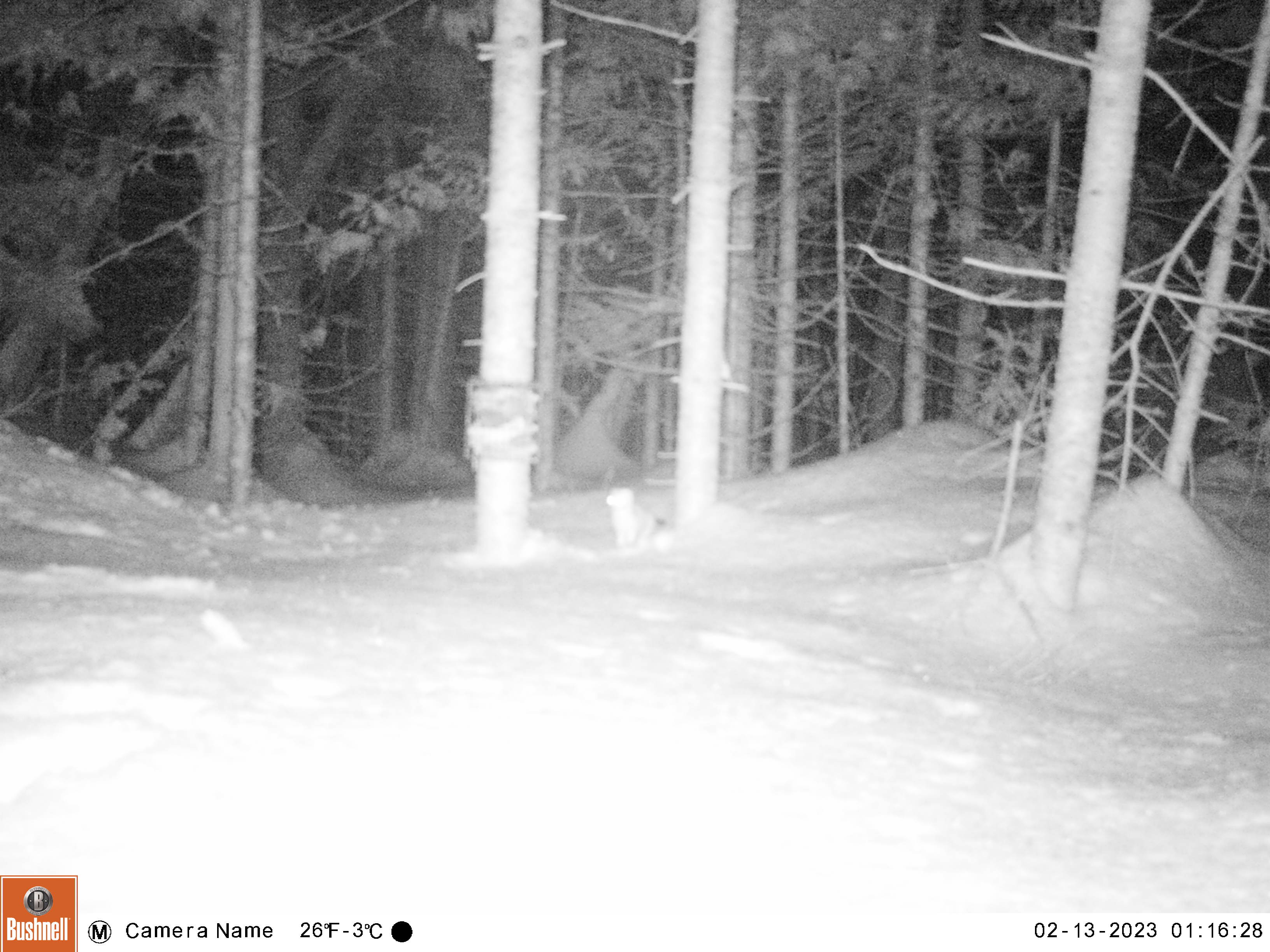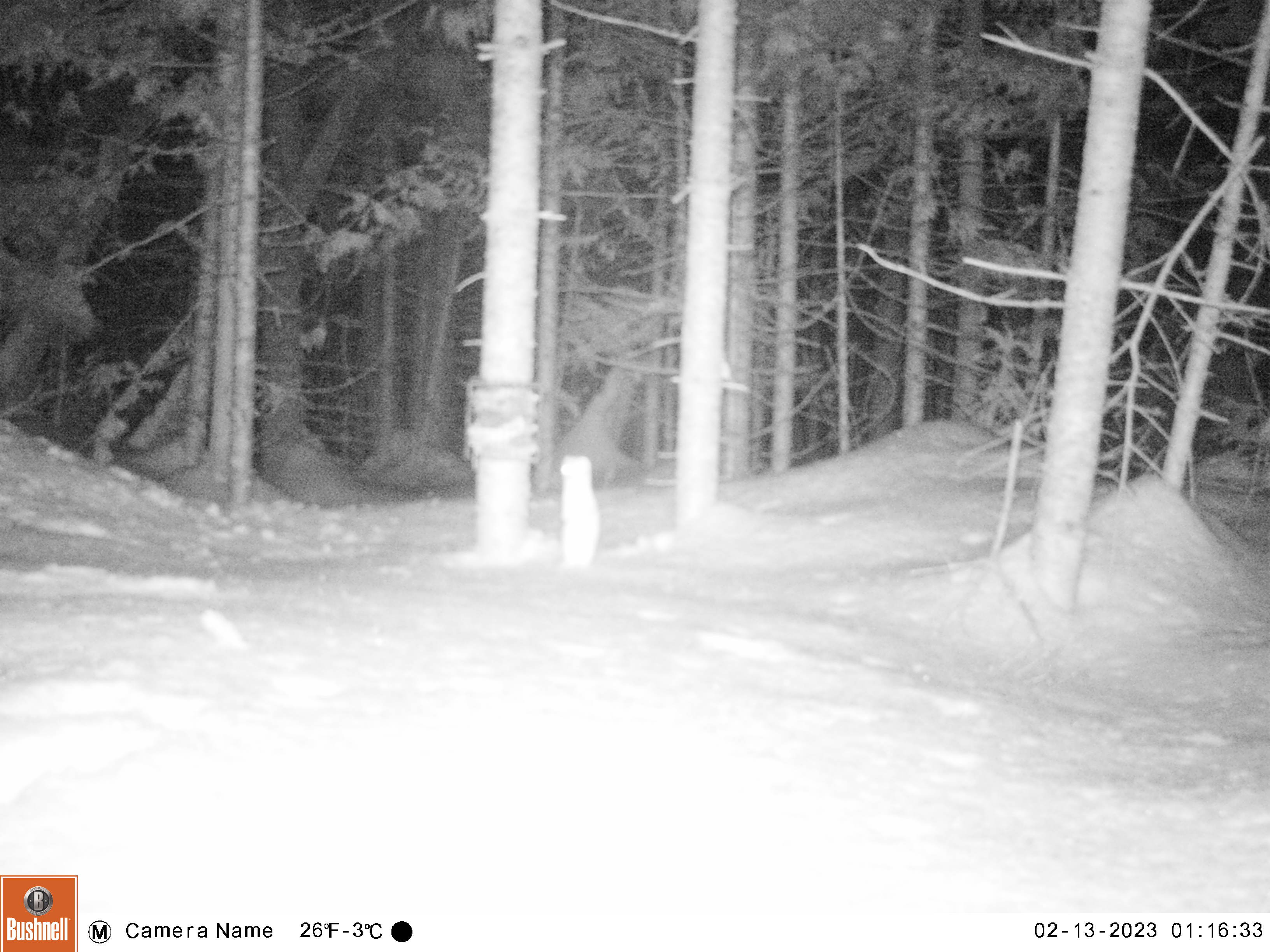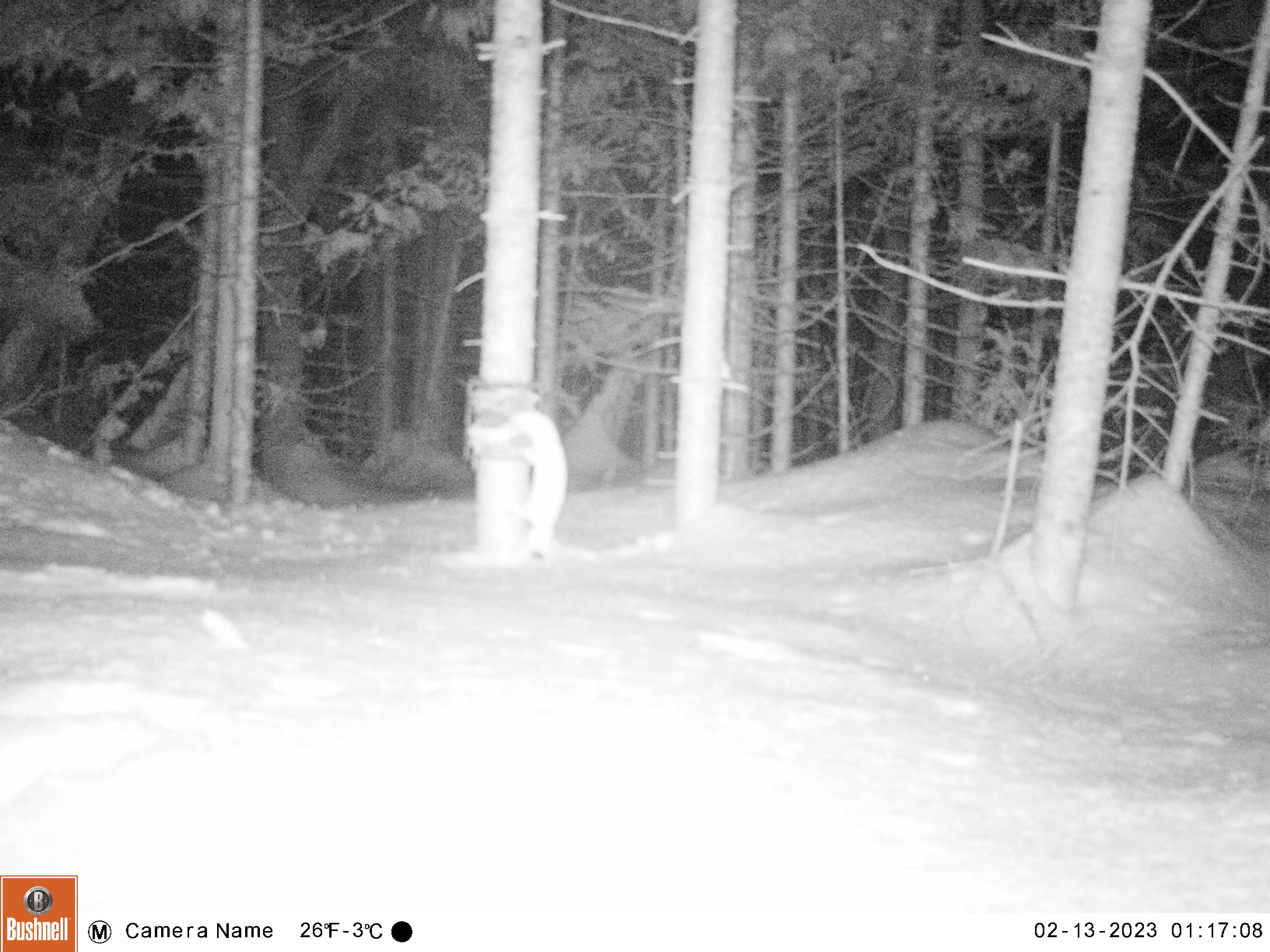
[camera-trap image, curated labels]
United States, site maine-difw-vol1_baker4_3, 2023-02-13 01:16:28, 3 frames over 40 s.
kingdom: Animalia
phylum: Chordata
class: Mammalia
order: Carnivora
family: Mustelidae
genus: Mustela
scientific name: Mustela richardsonii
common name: short-tailed weasel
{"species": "short-tailed weasel (Mustela richardsonii)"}